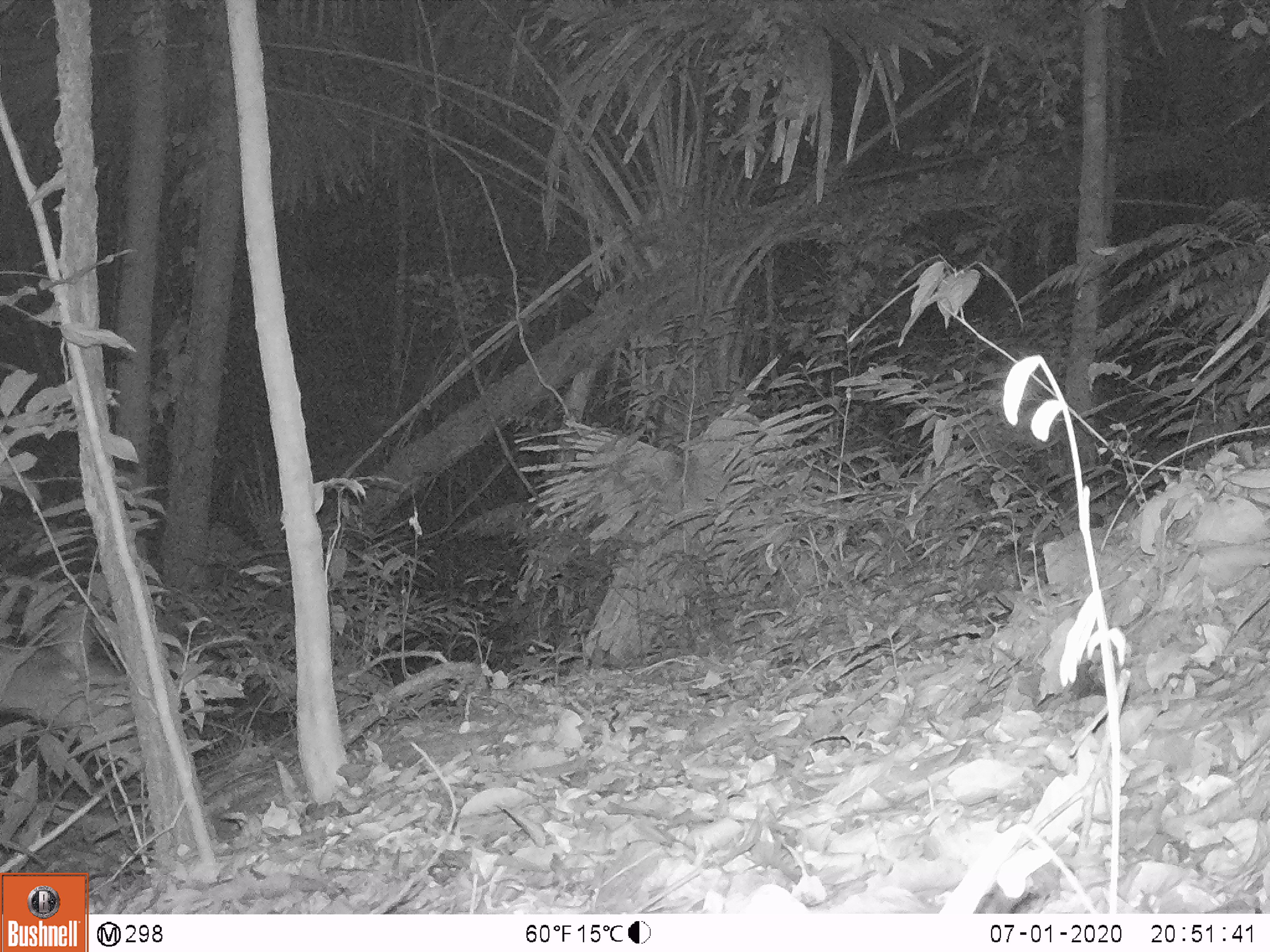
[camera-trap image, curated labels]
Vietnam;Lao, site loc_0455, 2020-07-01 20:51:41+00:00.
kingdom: Animalia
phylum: Chordata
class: Mammalia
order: Artiodactyla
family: Cervidae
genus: Rusa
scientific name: Rusa unicolor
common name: sambar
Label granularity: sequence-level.